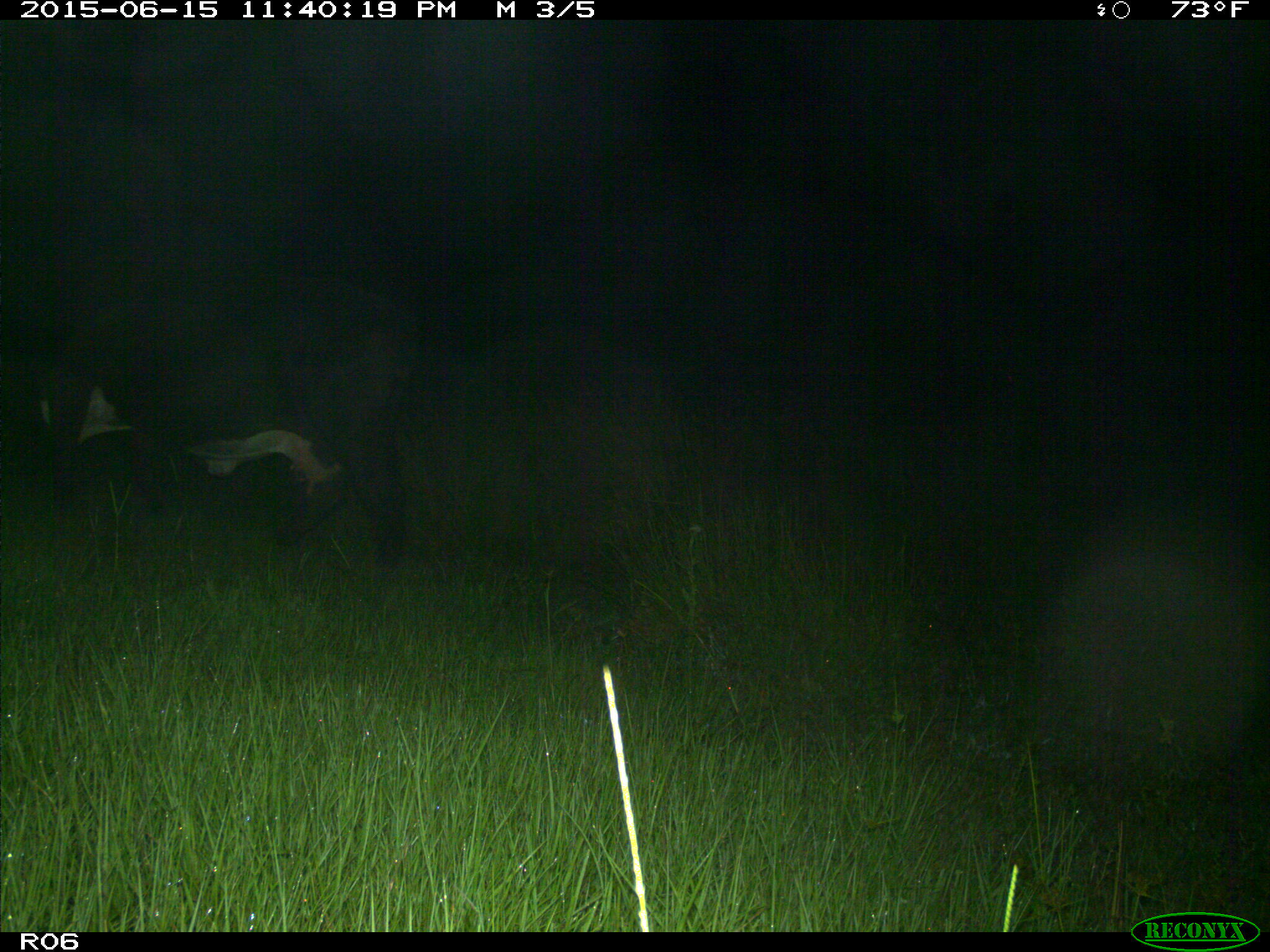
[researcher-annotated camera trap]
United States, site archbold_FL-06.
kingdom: Animalia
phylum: Chordata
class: Mammalia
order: Artiodactyla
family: Bovidae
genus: Bos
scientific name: Bos taurus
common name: domestic cow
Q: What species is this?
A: Bos taurus (domestic cow).